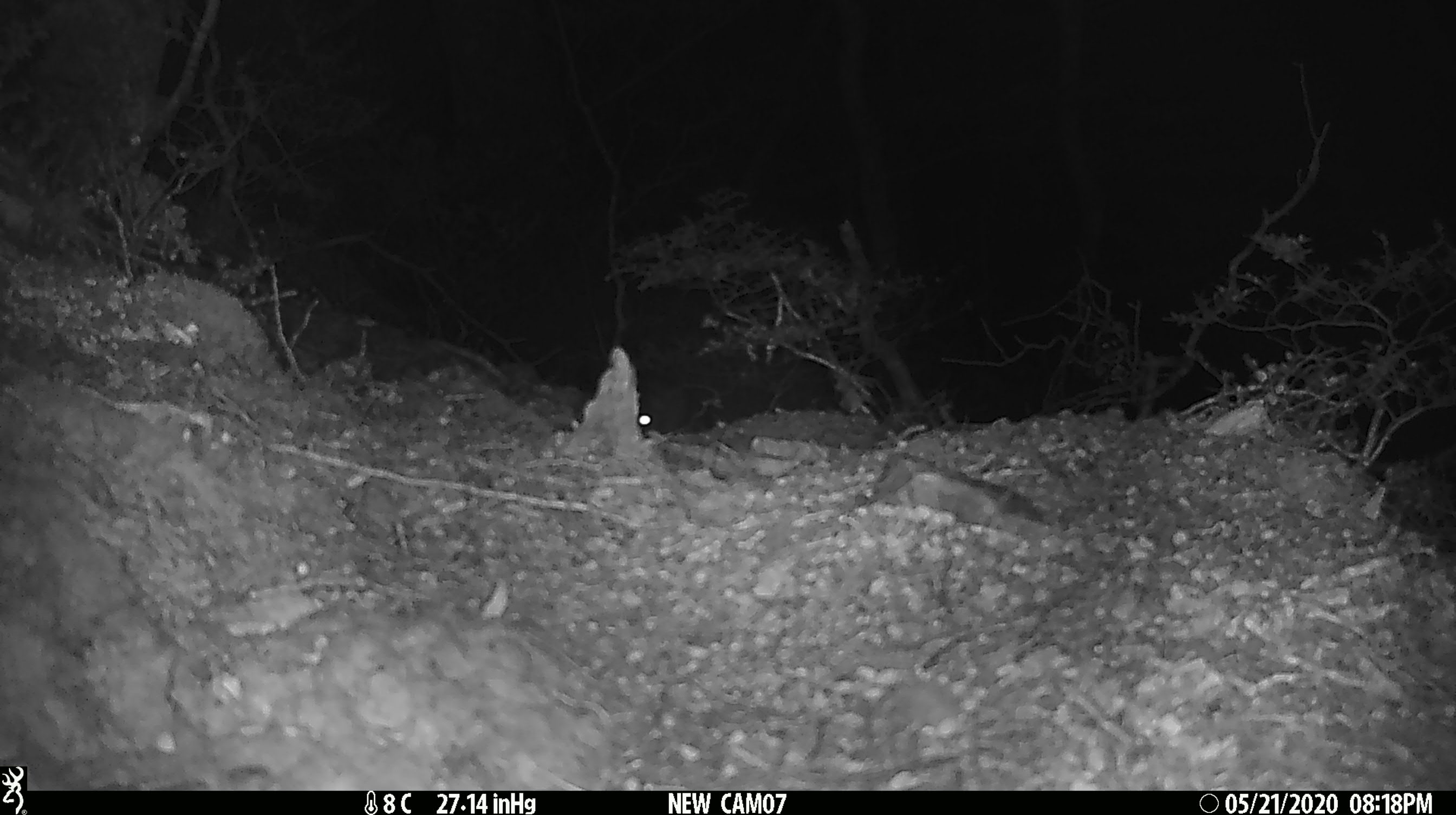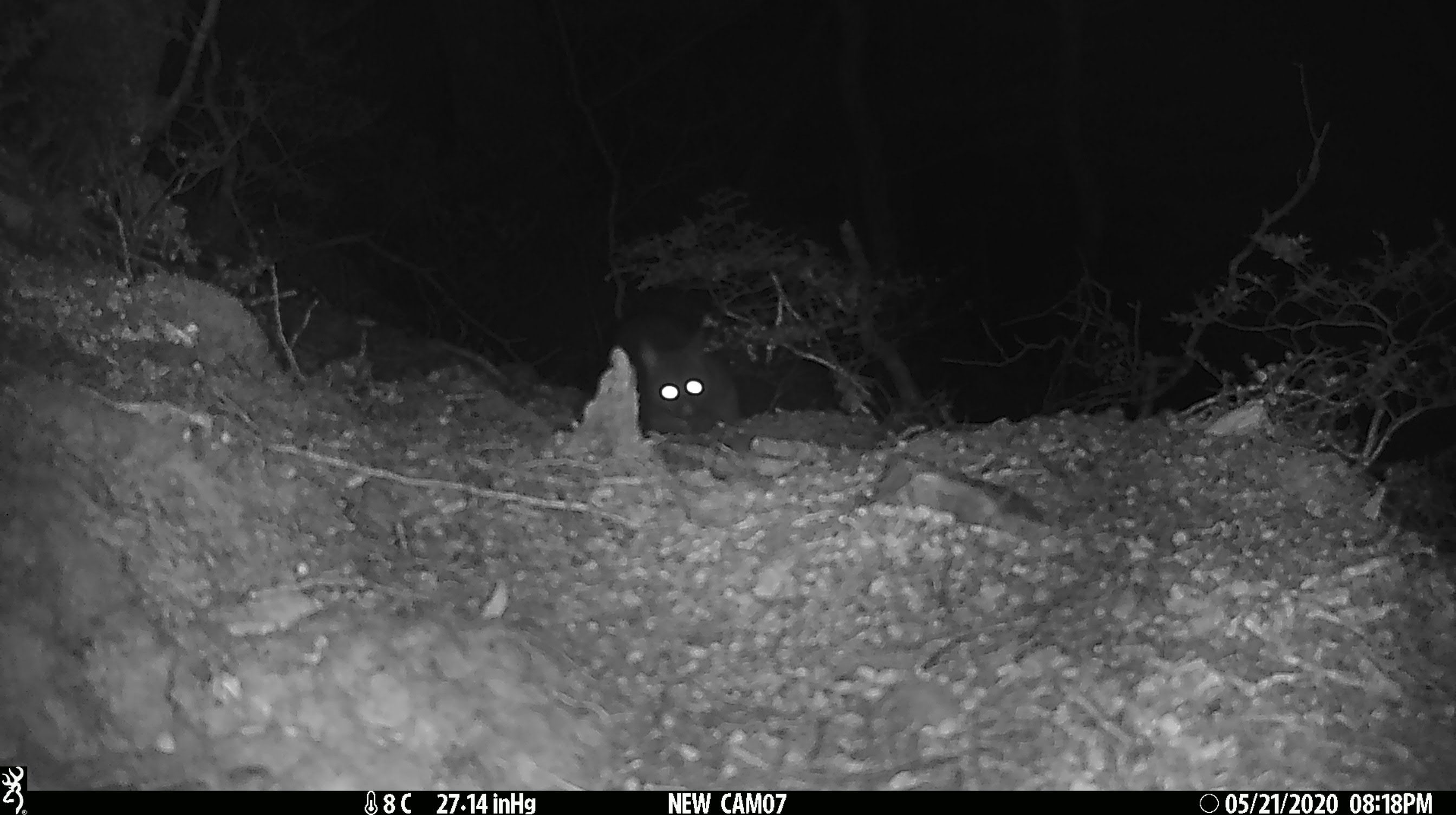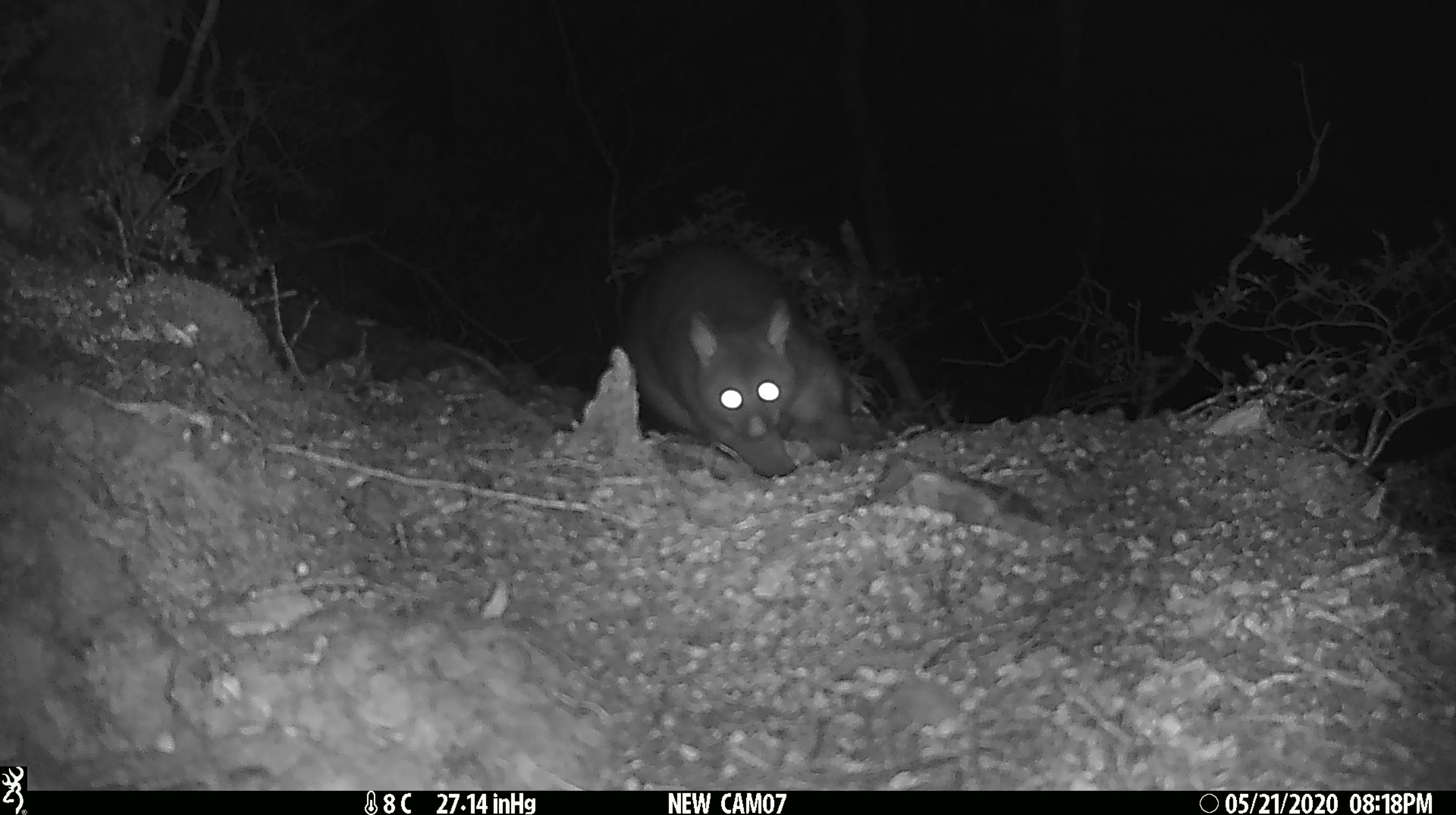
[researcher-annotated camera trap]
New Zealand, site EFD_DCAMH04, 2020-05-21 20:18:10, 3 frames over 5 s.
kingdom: Animalia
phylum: Chordata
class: Mammalia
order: Diprotodontia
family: Phalangeridae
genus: Trichosurus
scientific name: Trichosurus vulpecula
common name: common brushtail possum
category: possum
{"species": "possum (common brushtail possum) (Trichosurus vulpecula)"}